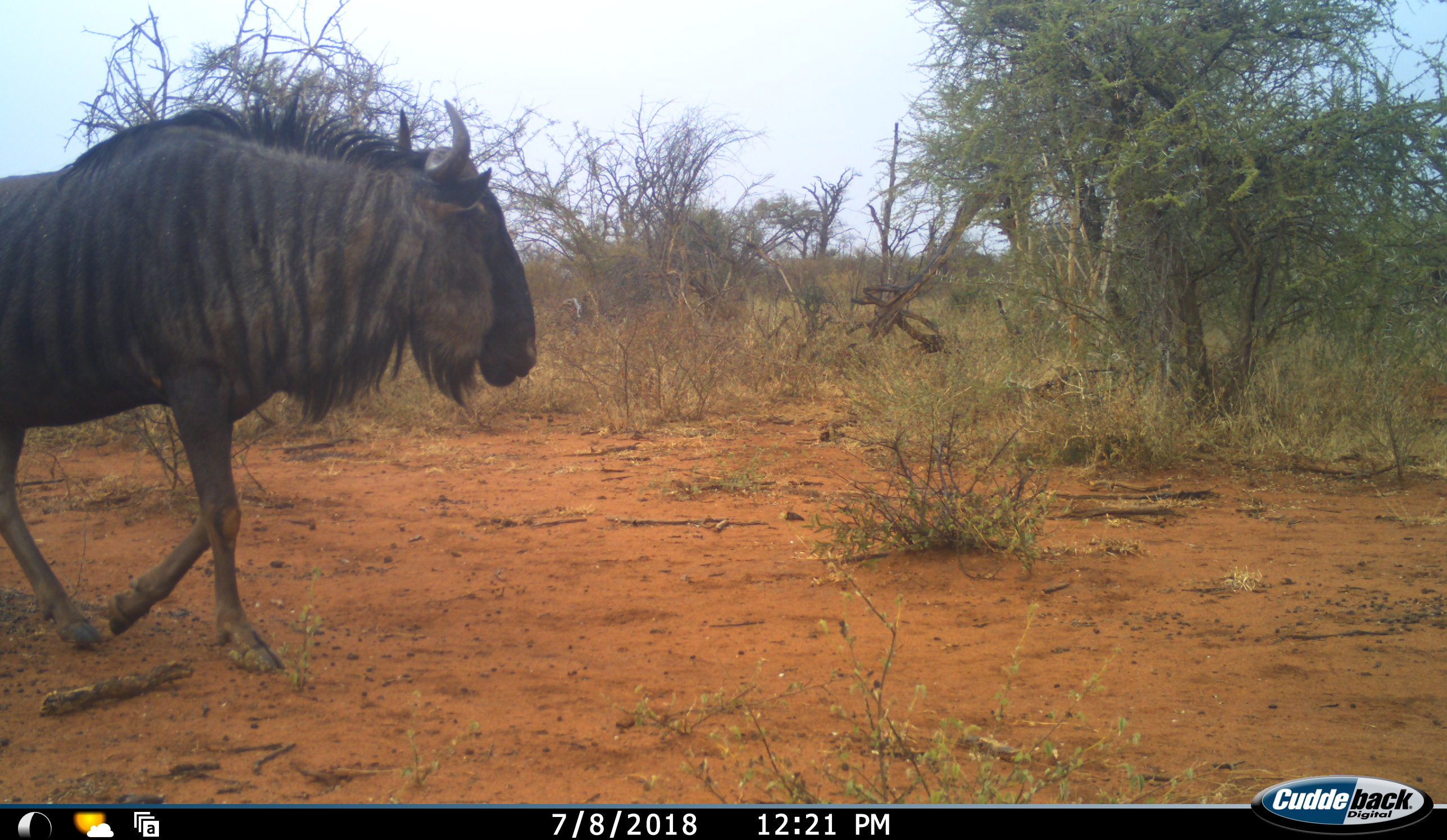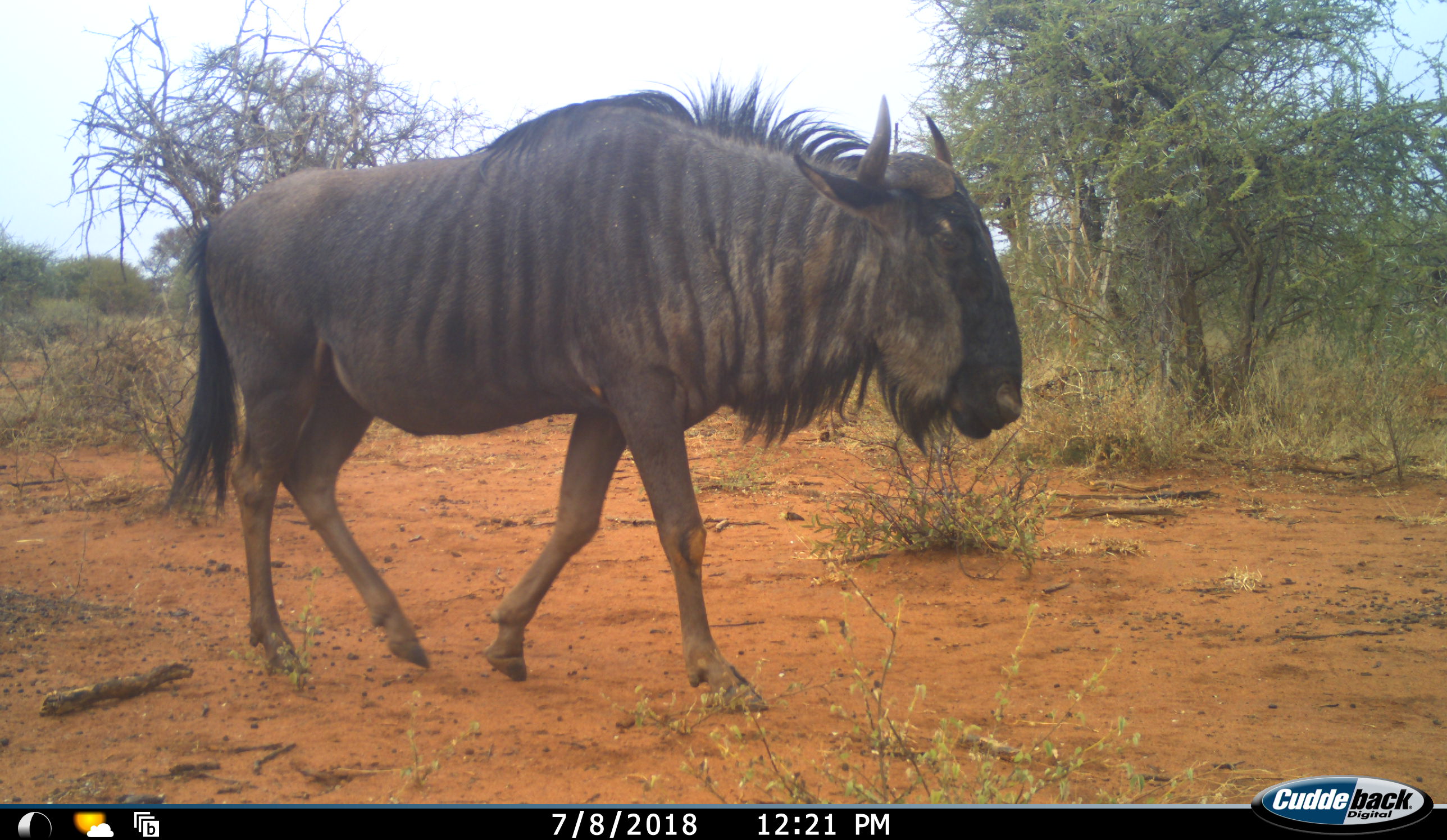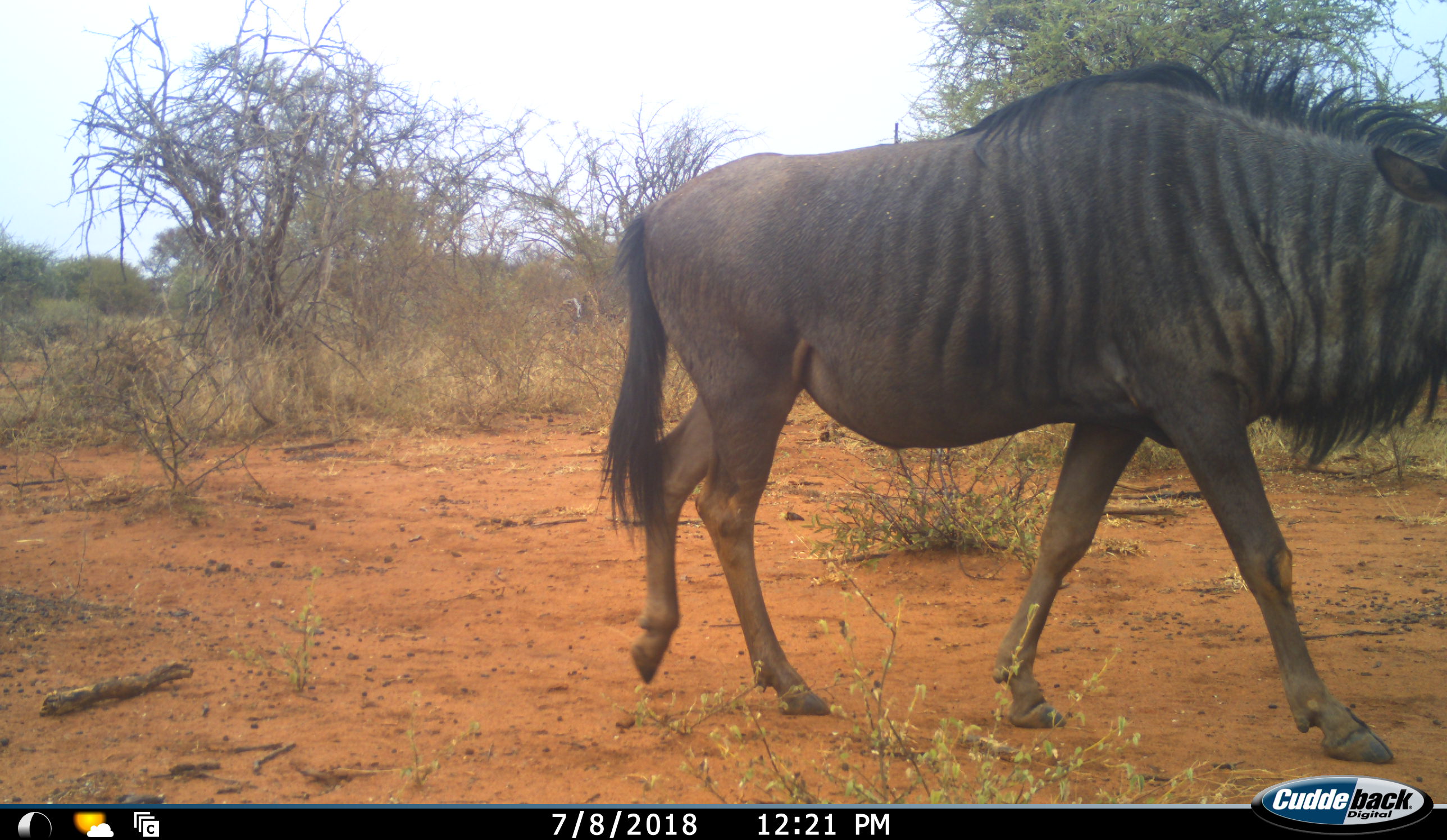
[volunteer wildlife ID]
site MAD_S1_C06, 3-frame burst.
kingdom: Animalia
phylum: Chordata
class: Mammalia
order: Artiodactyla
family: Bovidae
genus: Connochaetes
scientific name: Connochaetes taurinus taurinus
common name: blue wildebeest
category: wildebeestblue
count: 1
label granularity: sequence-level